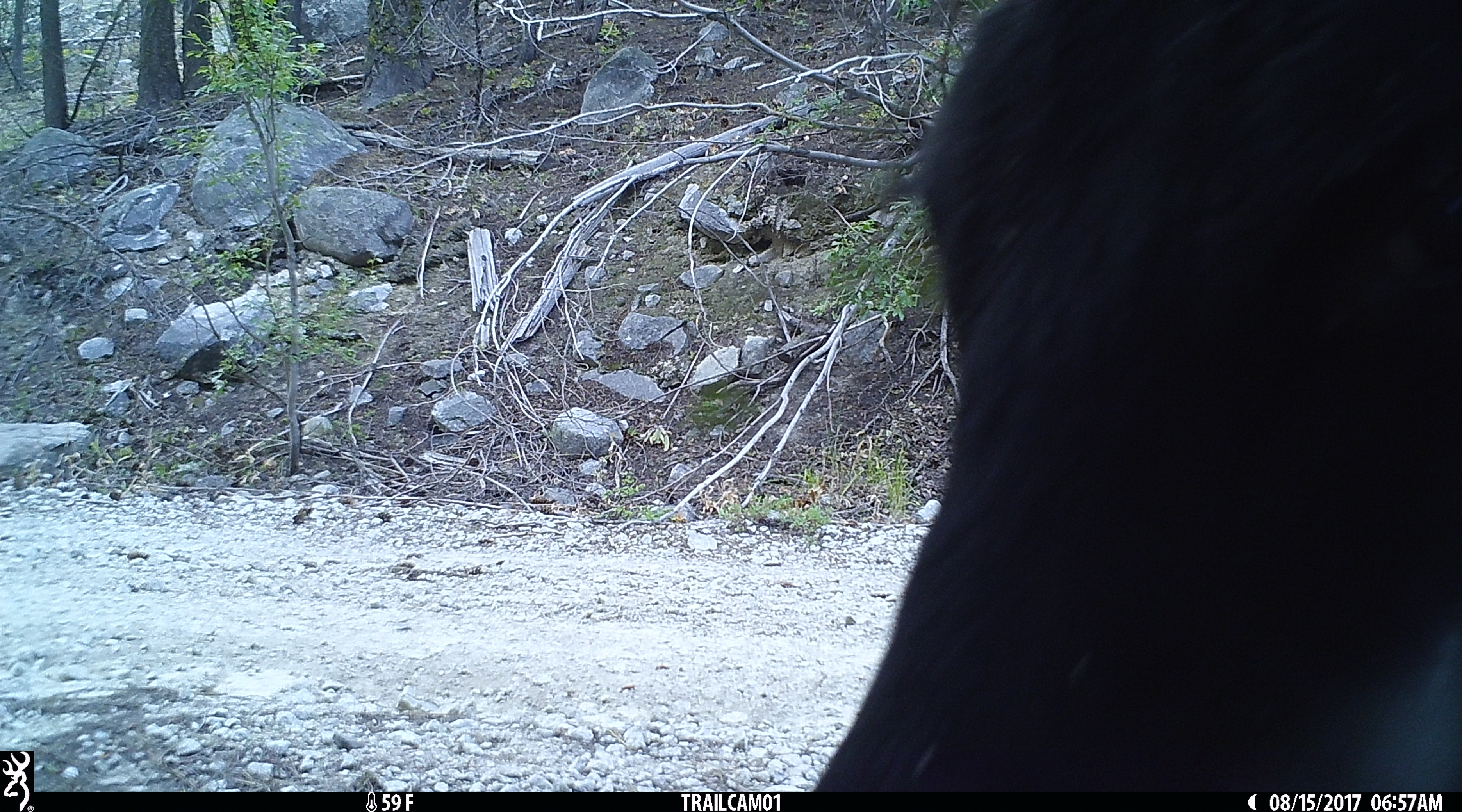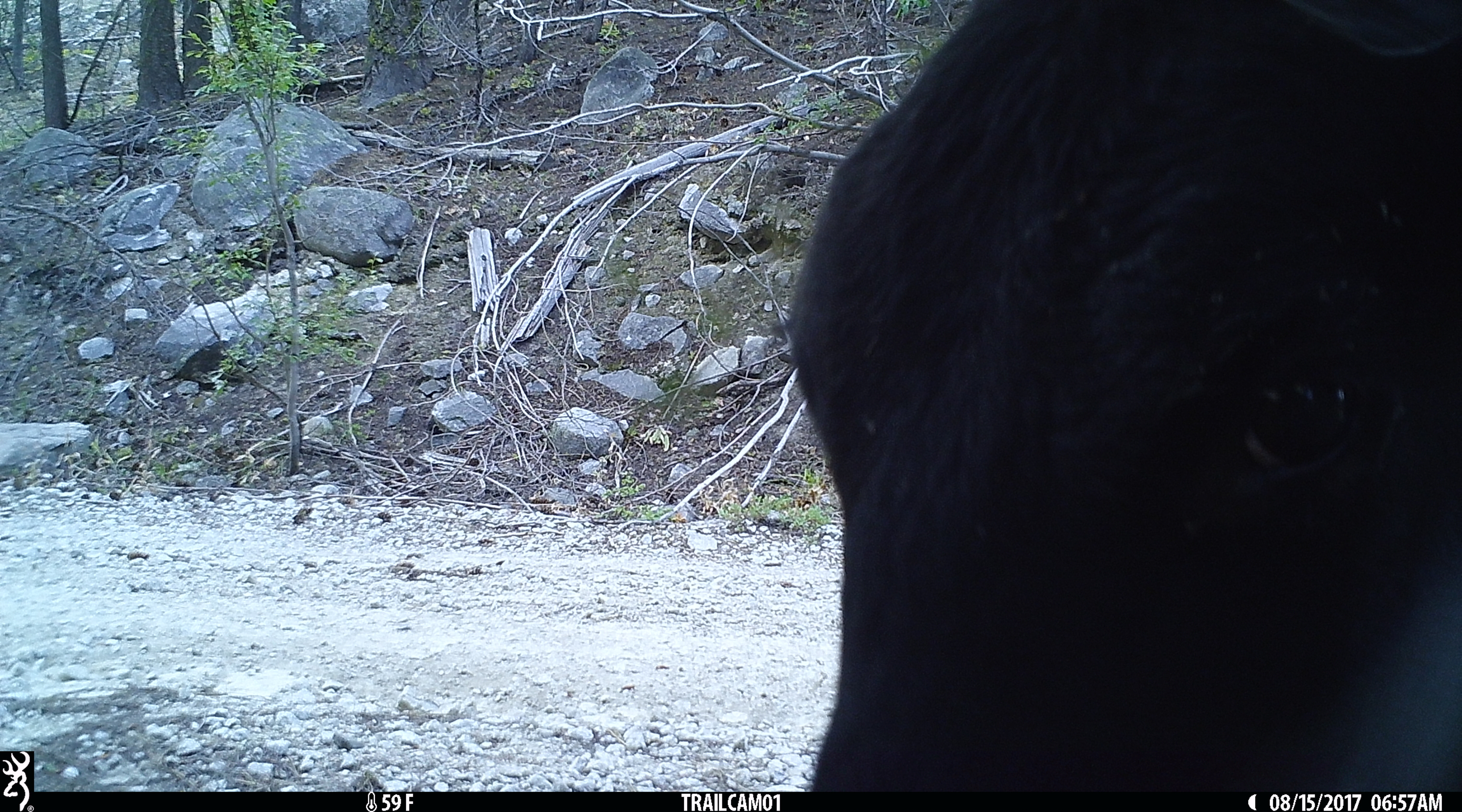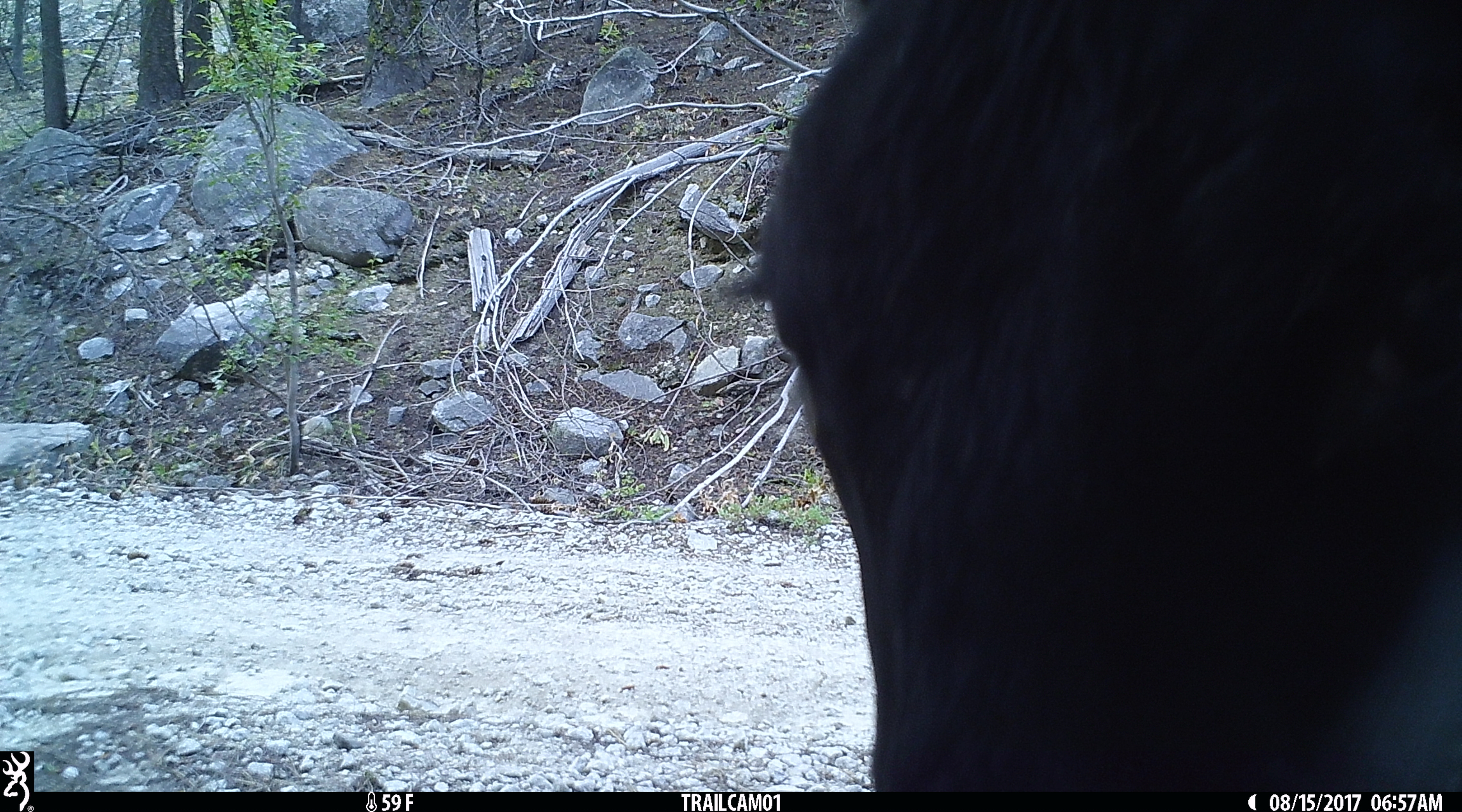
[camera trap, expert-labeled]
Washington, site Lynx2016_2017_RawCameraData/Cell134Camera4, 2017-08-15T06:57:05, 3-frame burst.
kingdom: Animalia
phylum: Chordata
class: Mammalia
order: Artiodactyla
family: Bovidae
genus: Bos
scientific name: Bos taurus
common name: domestic cattle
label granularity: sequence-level